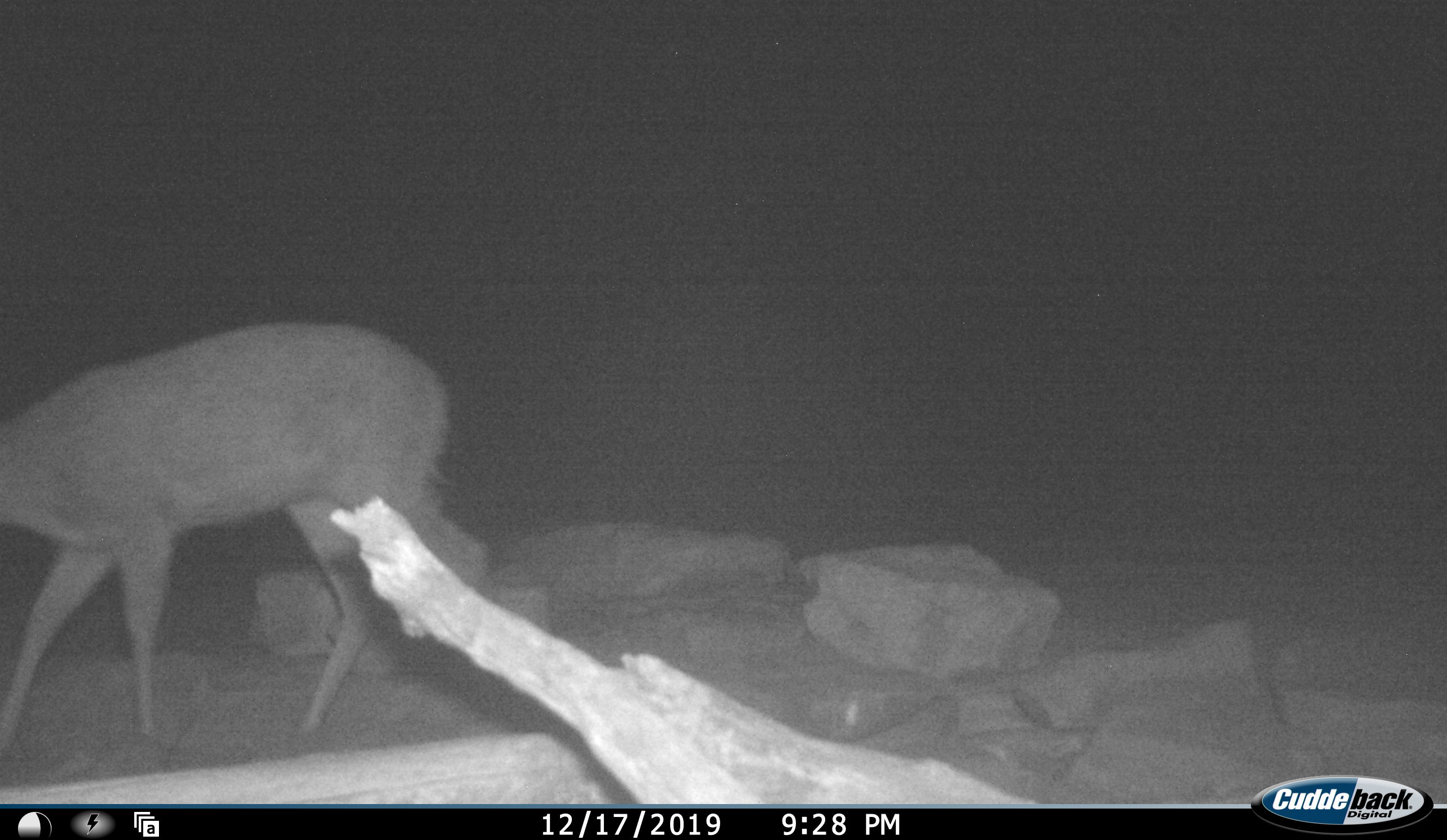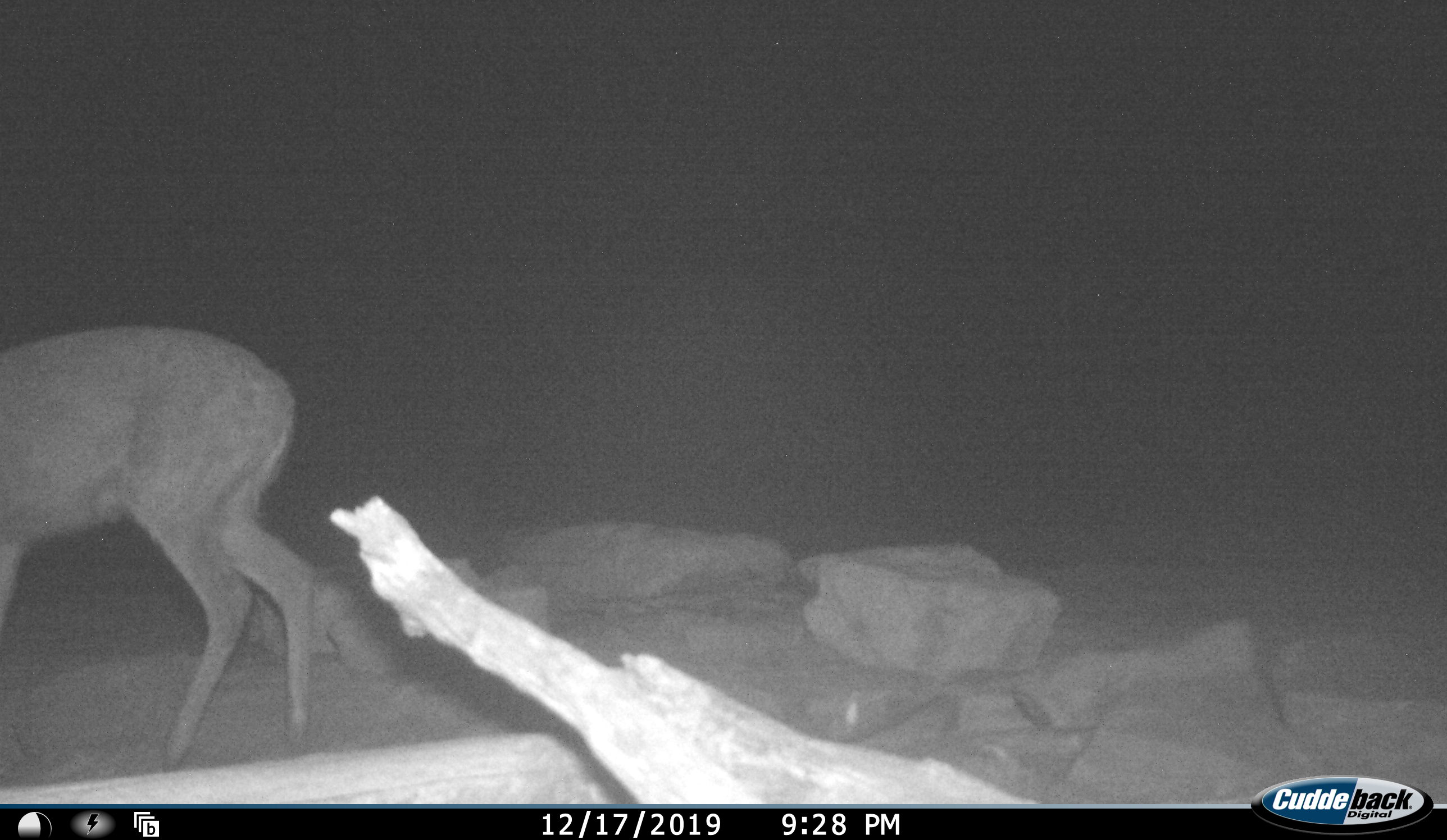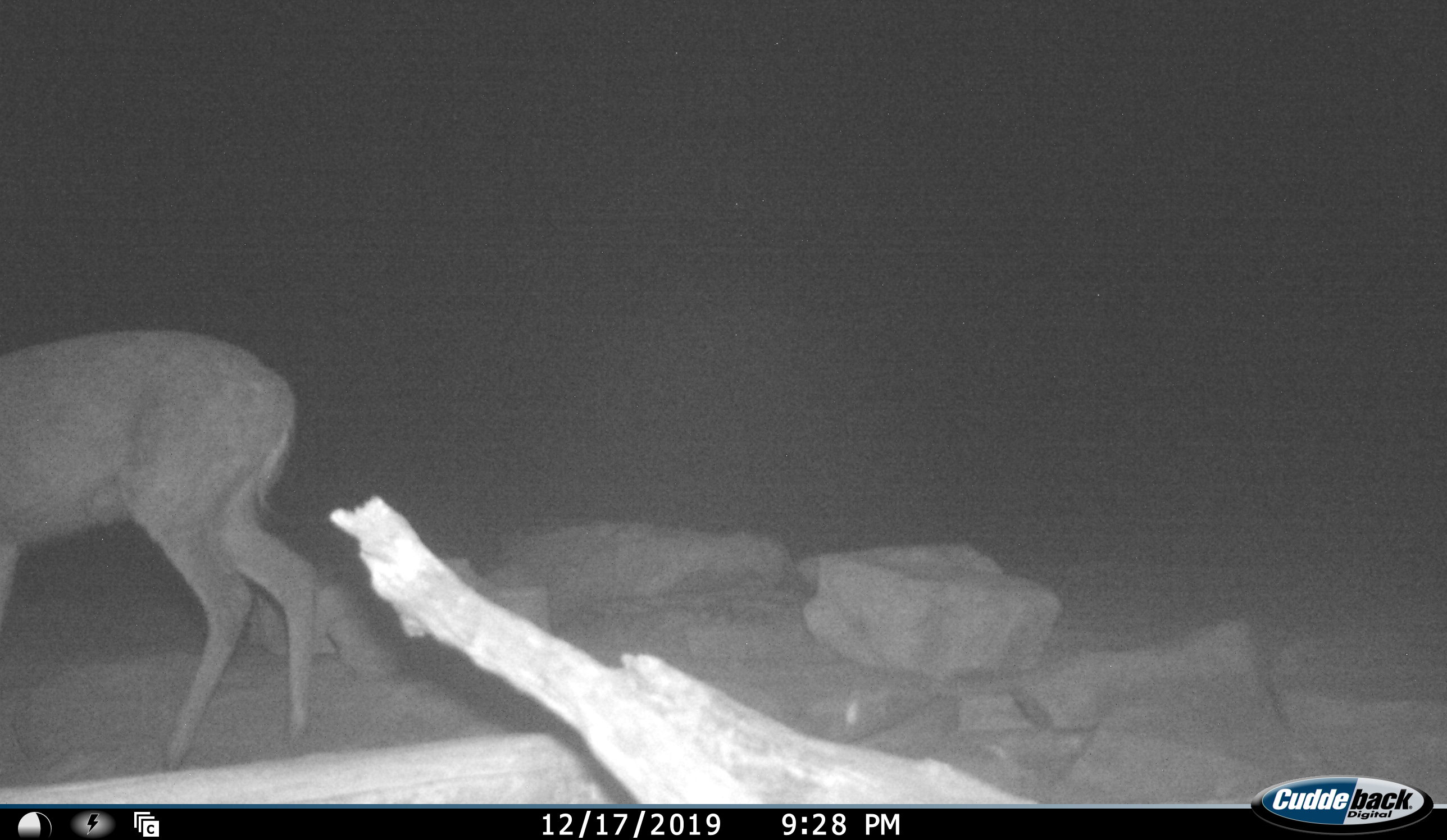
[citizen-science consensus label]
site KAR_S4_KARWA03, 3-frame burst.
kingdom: Animalia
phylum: Chordata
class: Mammalia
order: Artiodactyla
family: Bovidae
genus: Sylvicapra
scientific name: Sylvicapra grimmia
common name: common duiker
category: duikercommongrey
Duikercommongrey (common duiker) (Sylvicapra grimmia), count 1. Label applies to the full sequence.